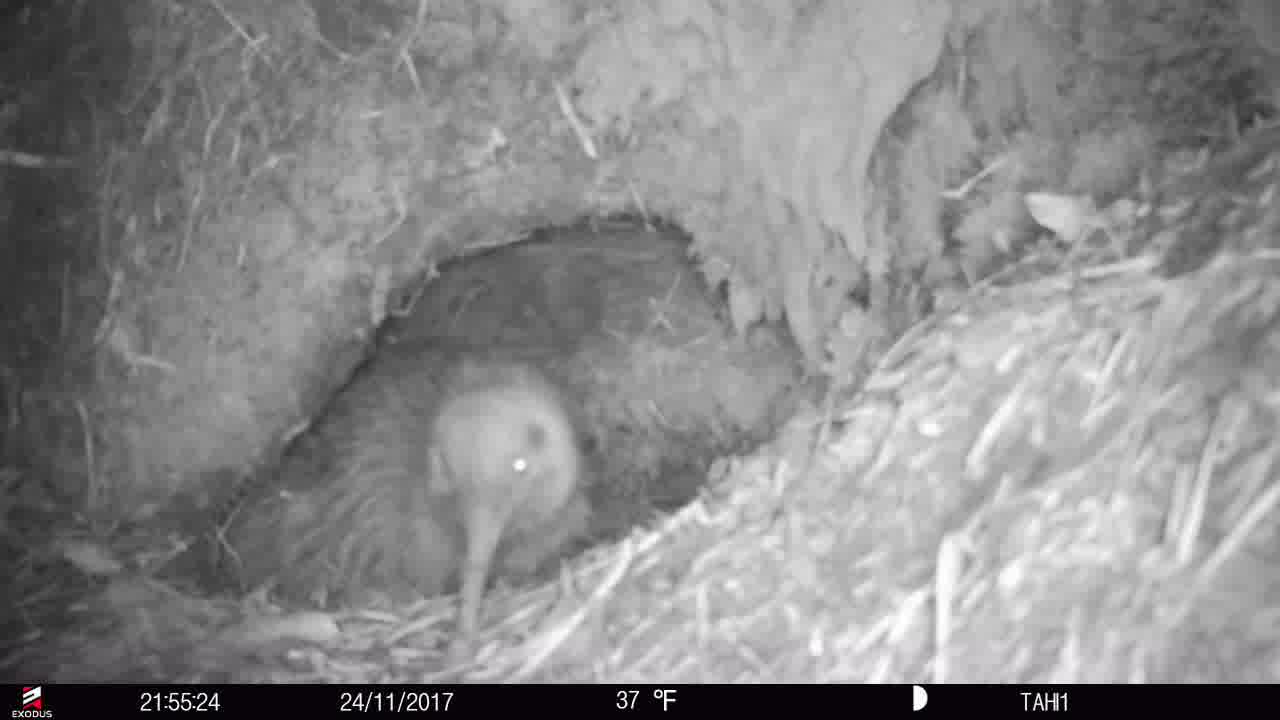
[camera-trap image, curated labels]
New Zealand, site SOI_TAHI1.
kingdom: Animalia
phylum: Chordata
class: Aves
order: Apterygiformes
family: Apterygidae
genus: Apteryx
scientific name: Apteryx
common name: kiwi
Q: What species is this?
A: Kiwi (Apteryx).